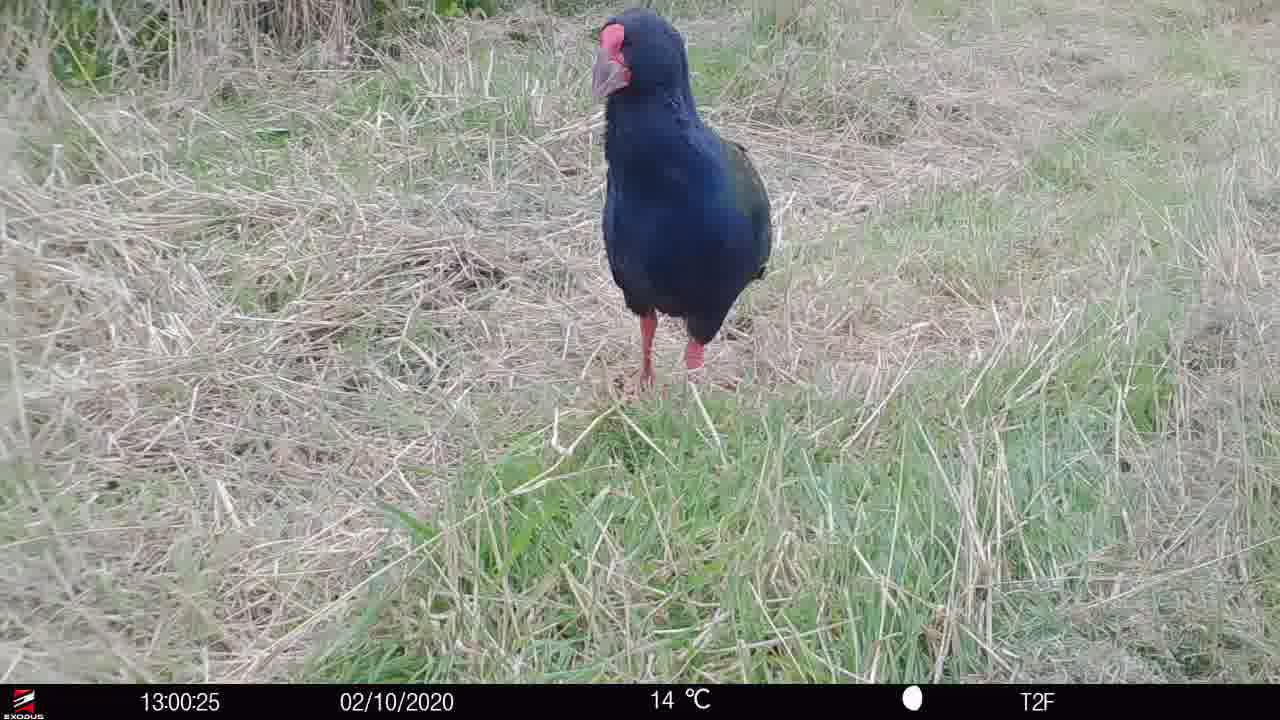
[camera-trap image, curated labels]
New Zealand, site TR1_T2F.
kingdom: Animalia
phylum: Chordata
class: Aves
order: Gruiformes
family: Rallidae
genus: Porphyrio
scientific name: Porphyrio mantelli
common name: takahe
Takahe (Porphyrio mantelli).